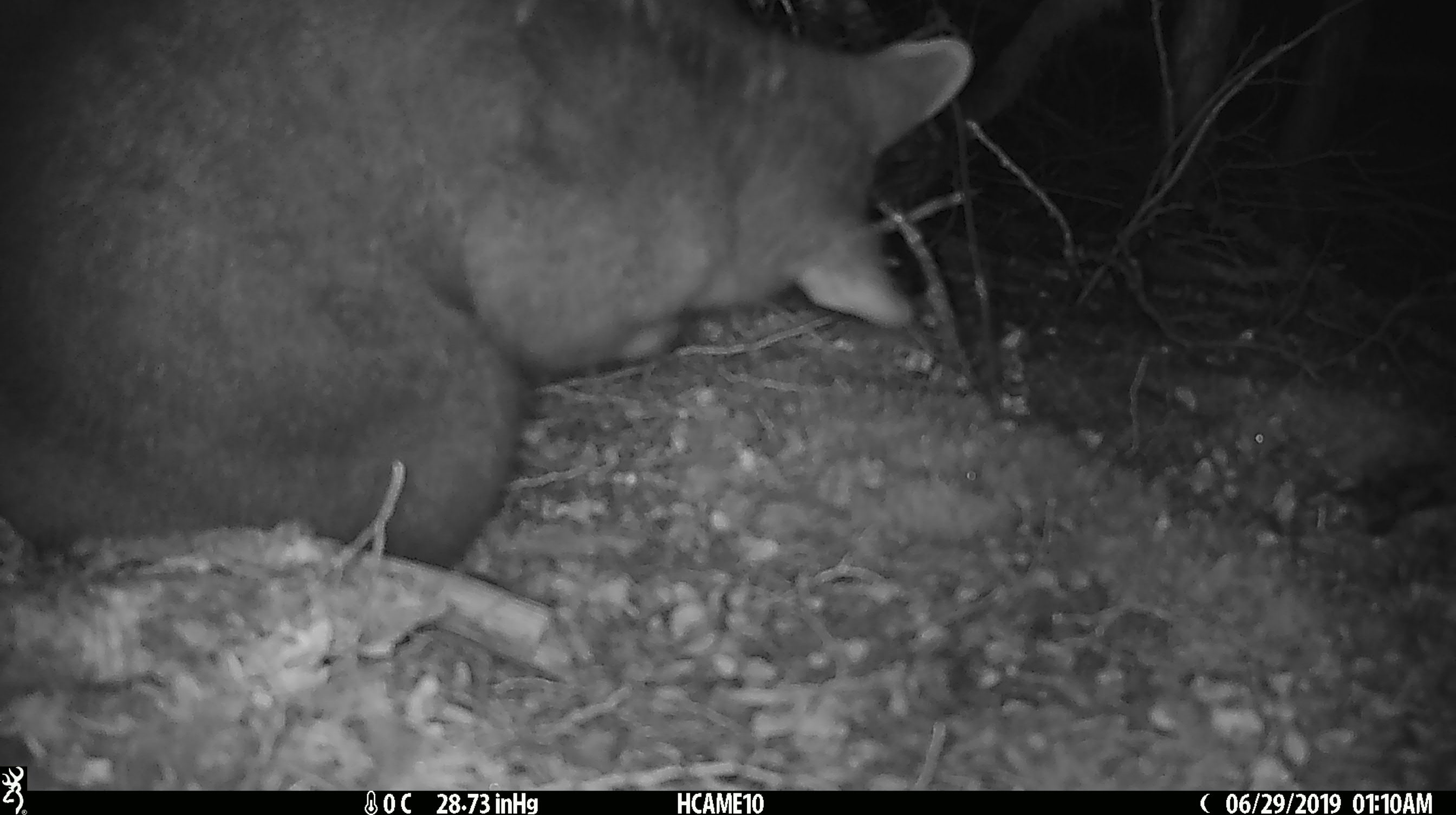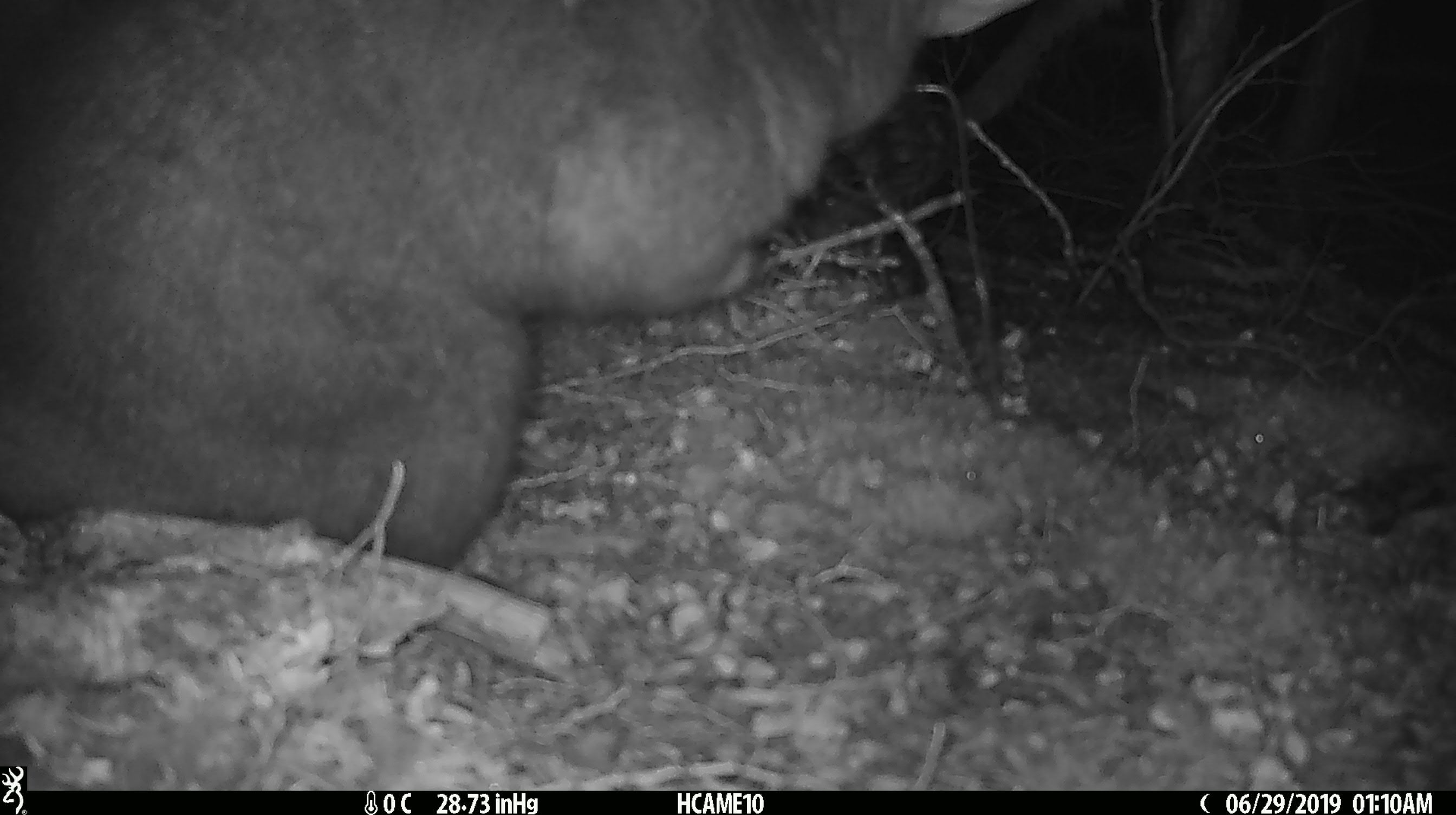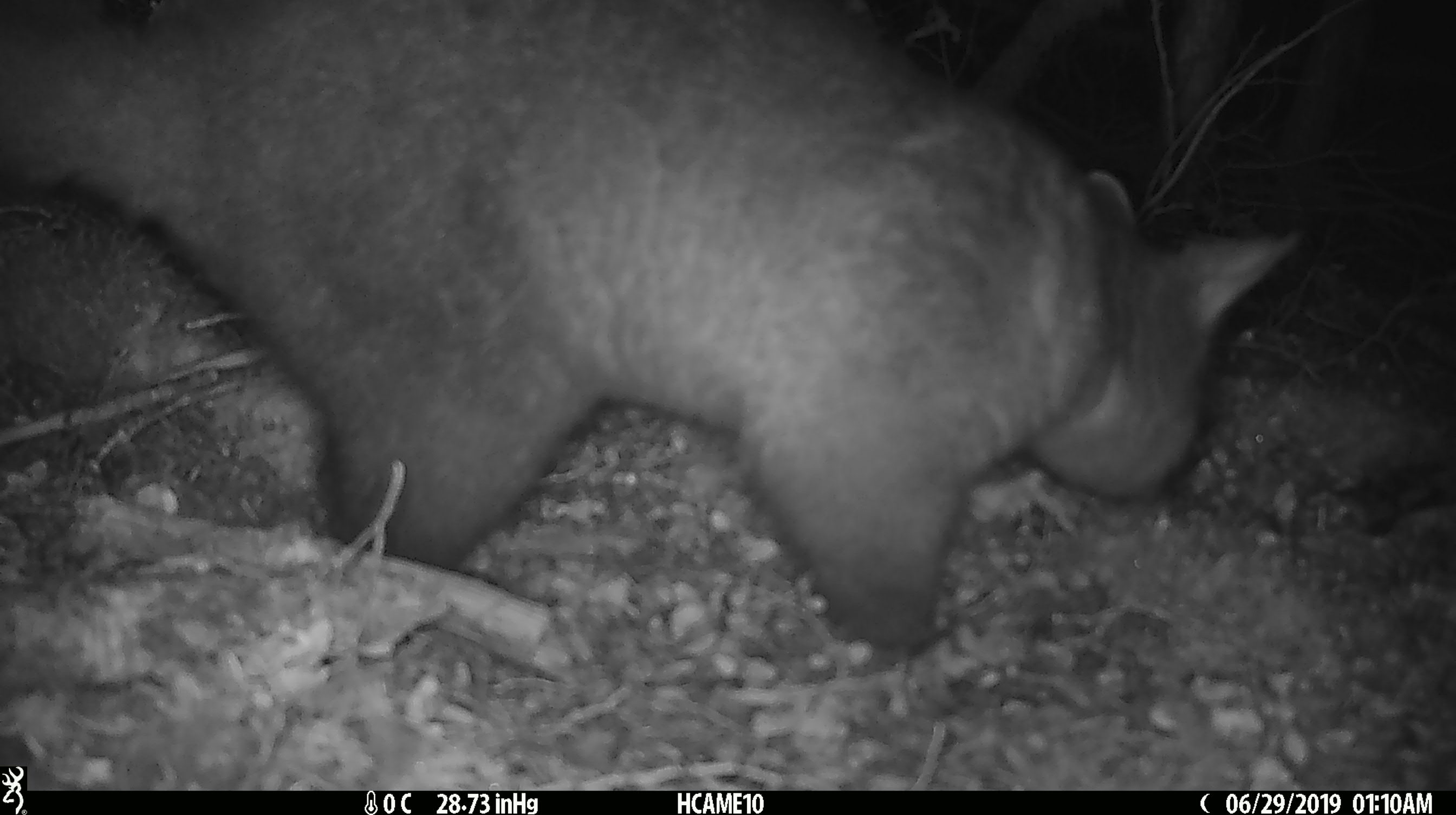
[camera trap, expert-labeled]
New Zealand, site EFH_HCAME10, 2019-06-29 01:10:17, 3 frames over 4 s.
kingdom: Animalia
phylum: Chordata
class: Mammalia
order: Diprotodontia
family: Phalangeridae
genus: Trichosurus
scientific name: Trichosurus vulpecula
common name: common brushtail possum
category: possum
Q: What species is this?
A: Possum (common brushtail possum) (Trichosurus vulpecula).